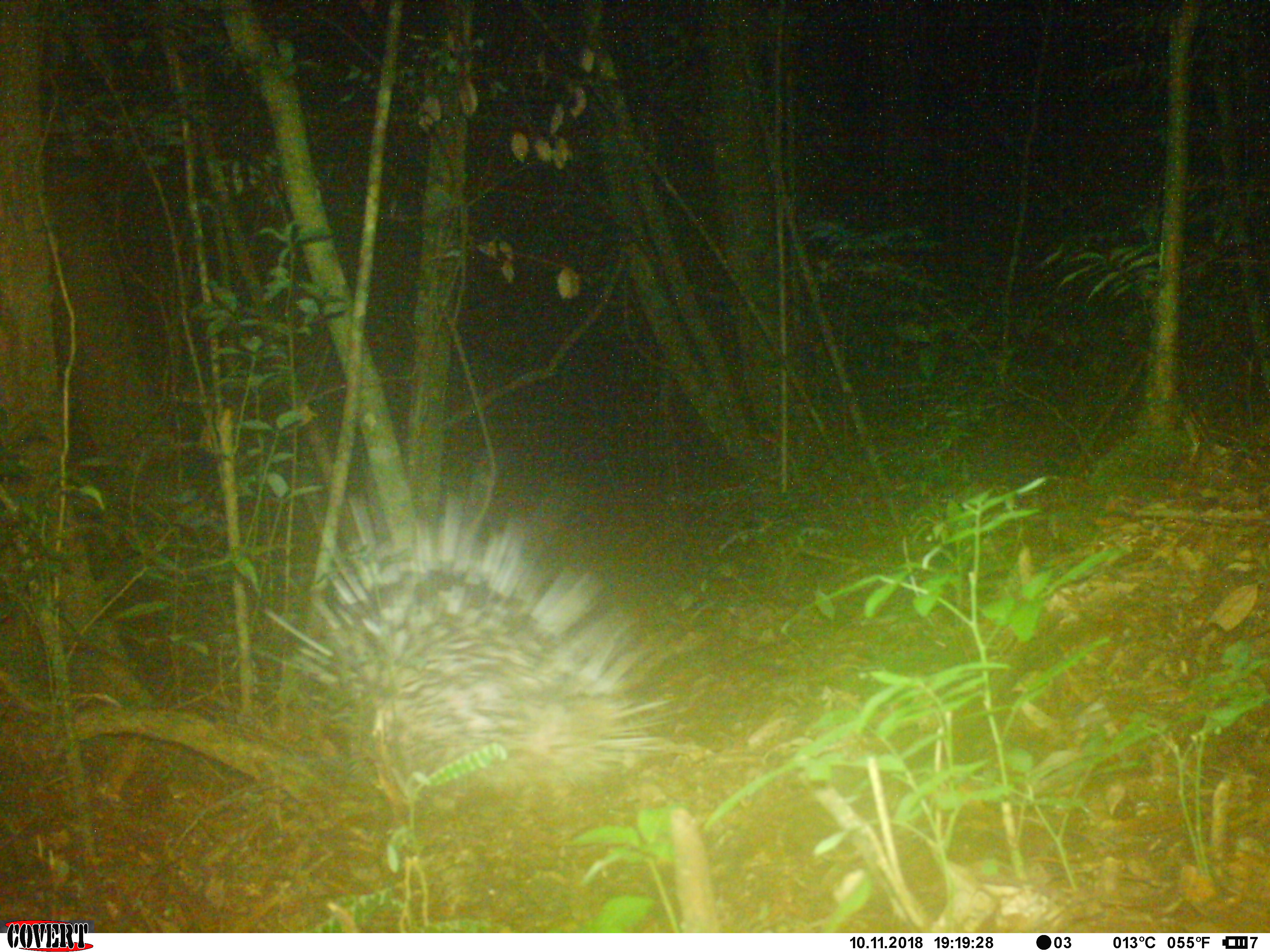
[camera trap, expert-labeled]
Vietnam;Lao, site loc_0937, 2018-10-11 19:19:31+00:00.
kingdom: Animalia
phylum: Chordata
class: Mammalia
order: Rodentia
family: Hystricidae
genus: Hystrix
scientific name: Hystrix brachyura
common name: malayan porcupine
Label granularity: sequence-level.